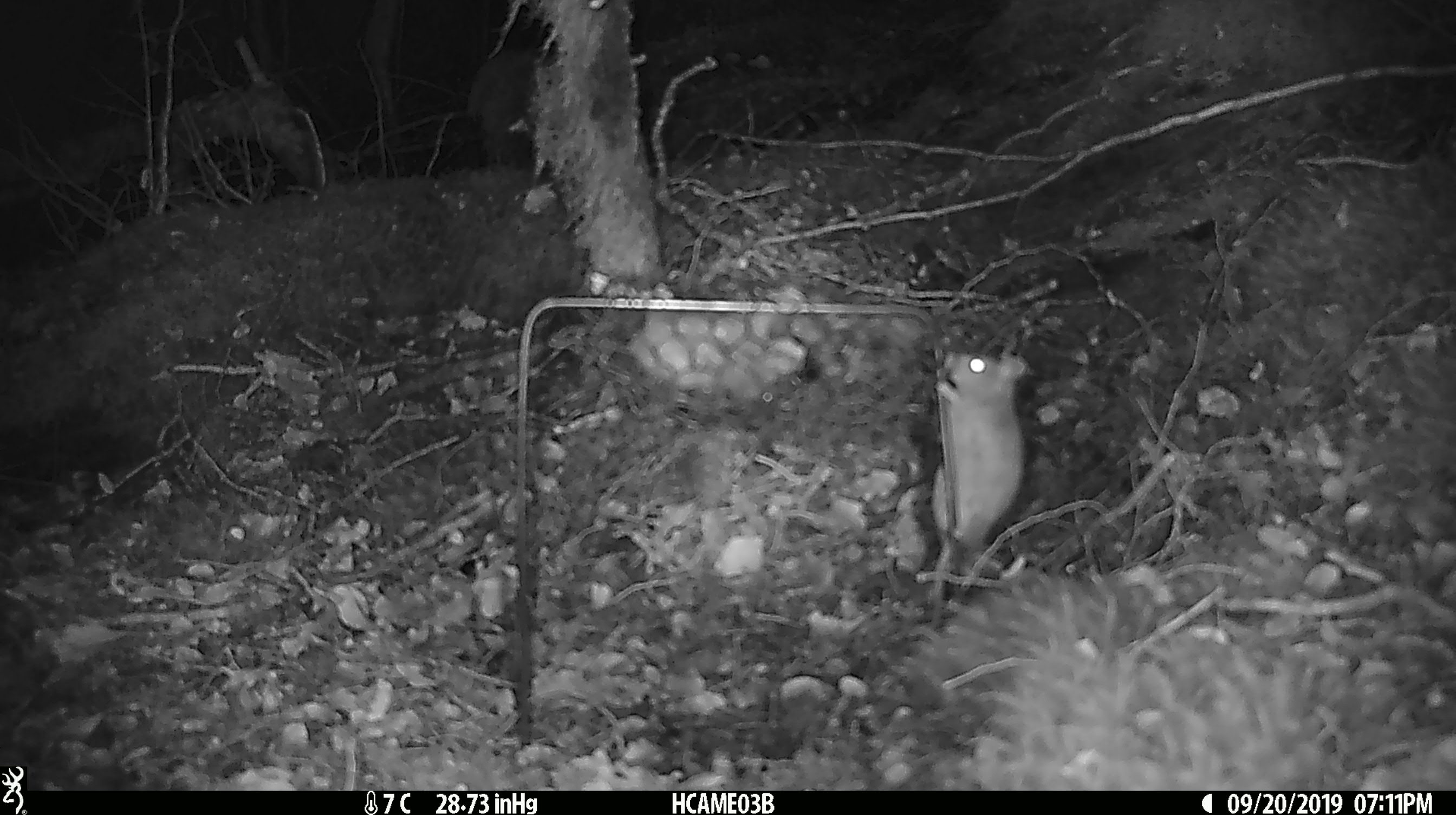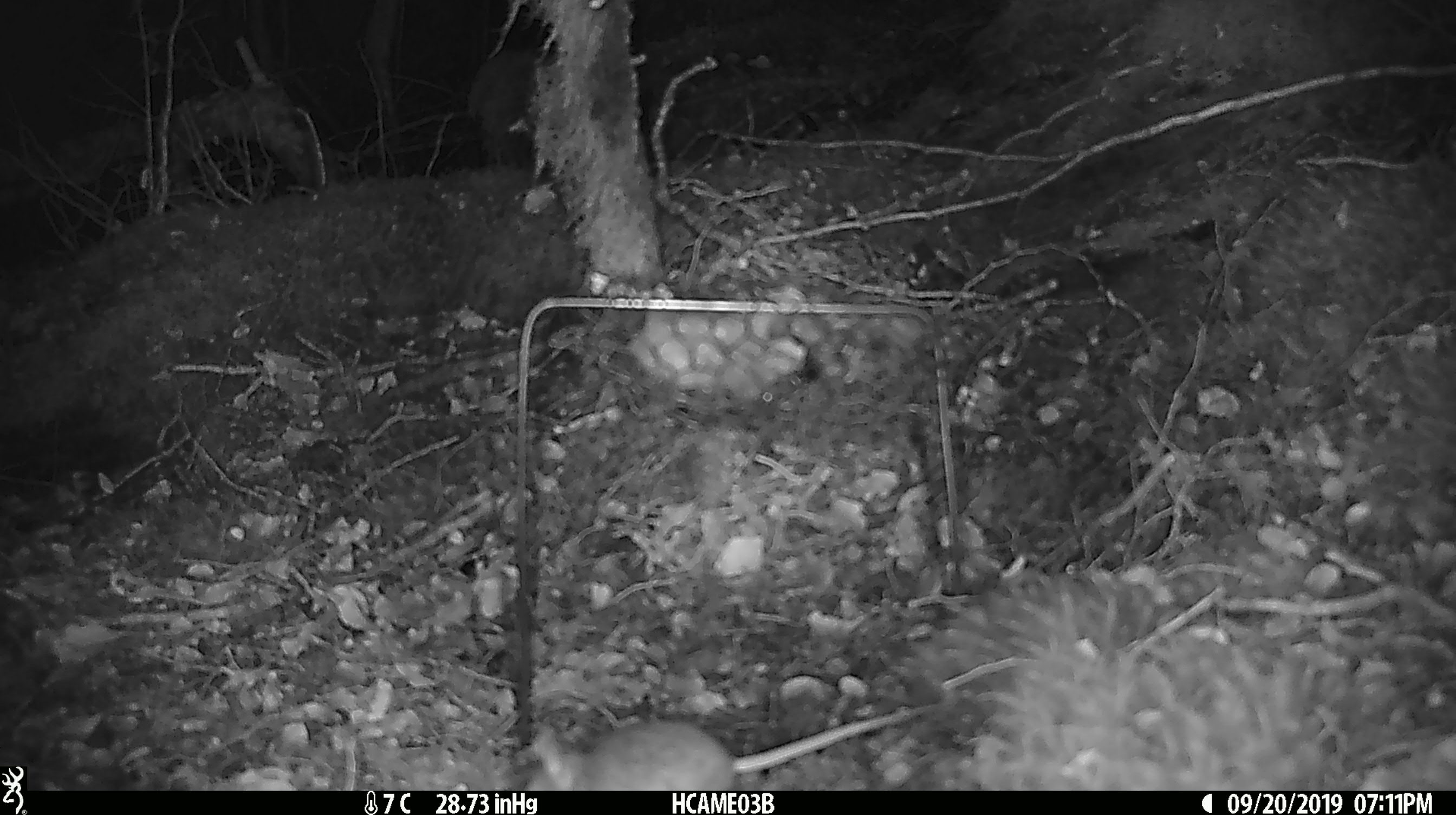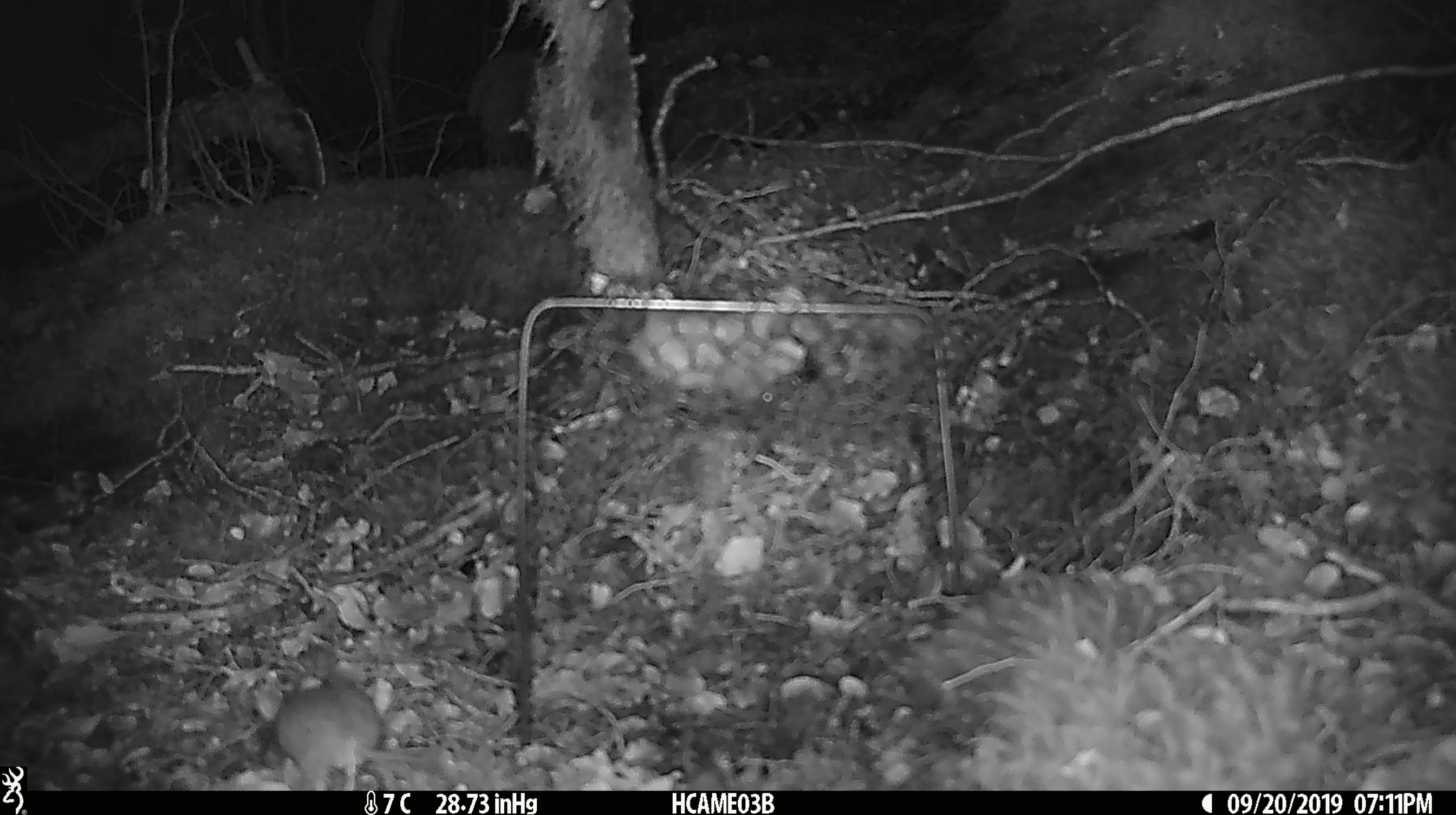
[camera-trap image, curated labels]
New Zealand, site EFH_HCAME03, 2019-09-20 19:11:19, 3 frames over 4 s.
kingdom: Animalia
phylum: Chordata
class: Mammalia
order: Rodentia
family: Muridae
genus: Mus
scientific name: Mus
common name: mouse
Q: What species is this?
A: Mouse (Mus).